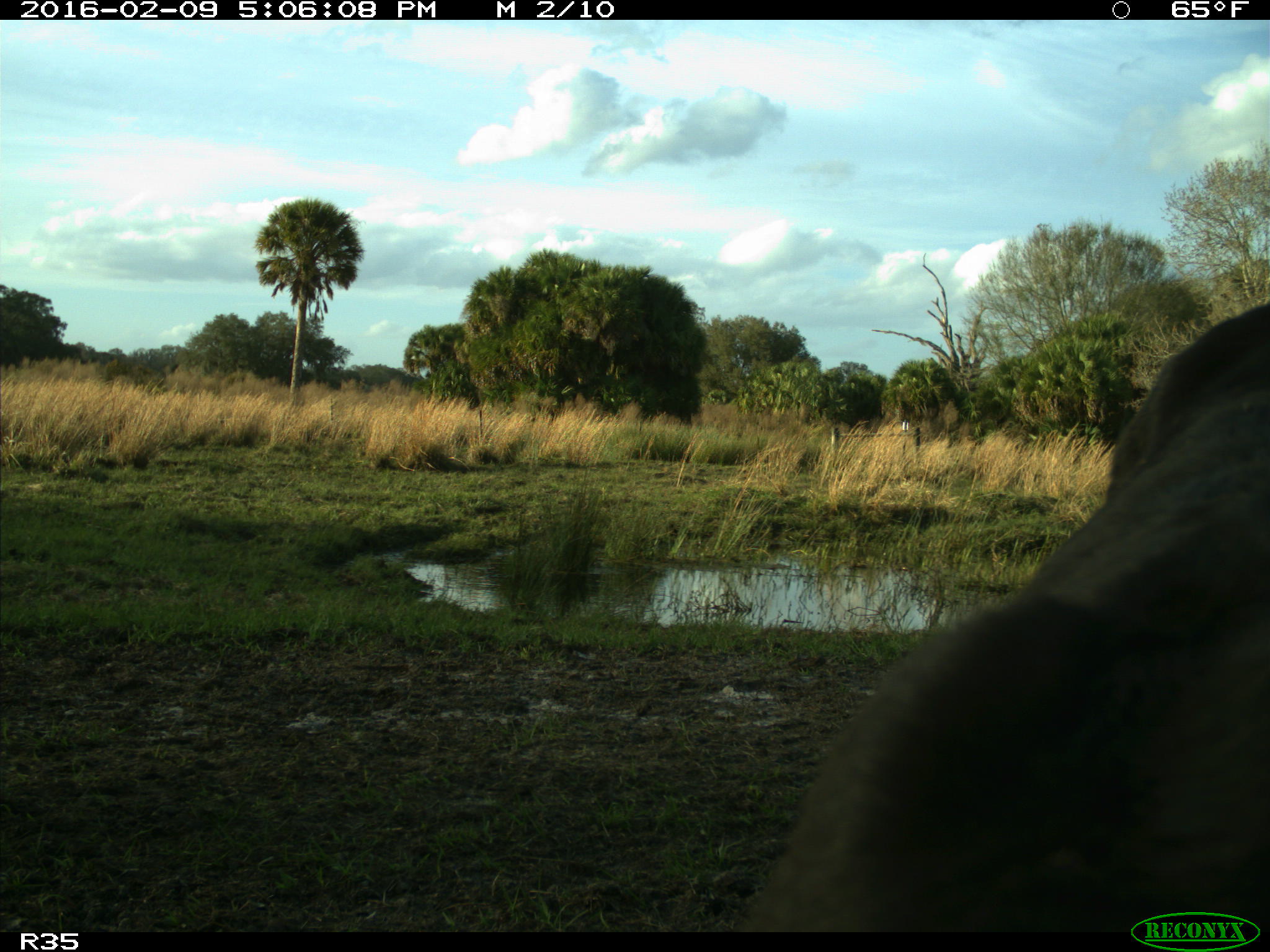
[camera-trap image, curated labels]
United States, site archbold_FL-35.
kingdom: Animalia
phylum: Chordata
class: Mammalia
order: Artiodactyla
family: Bovidae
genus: Bos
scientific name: Bos taurus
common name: domestic cow